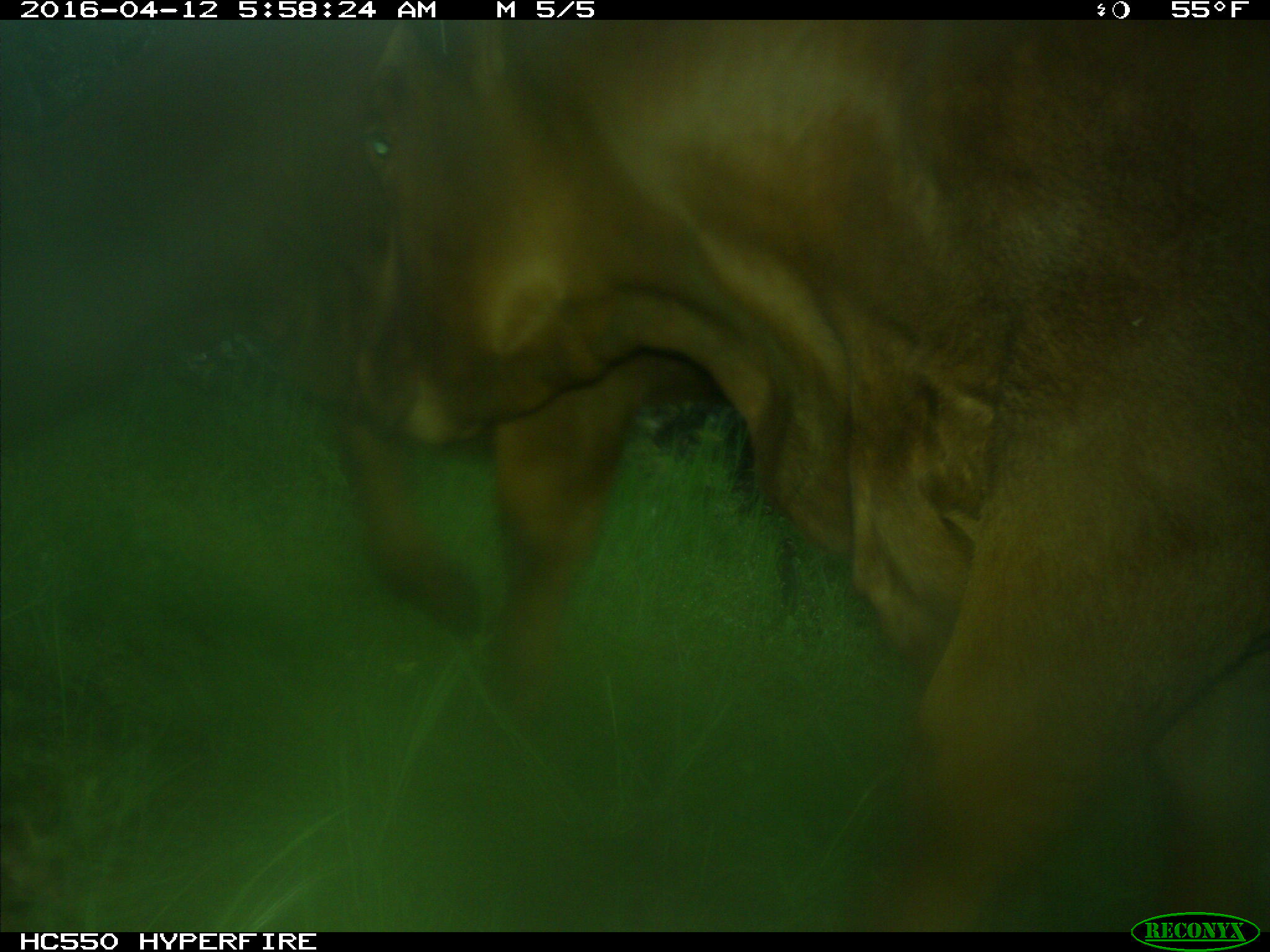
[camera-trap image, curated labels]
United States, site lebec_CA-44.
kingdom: Animalia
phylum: Chordata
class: Mammalia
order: Artiodactyla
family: Bovidae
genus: Bos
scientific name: Bos taurus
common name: domestic cow